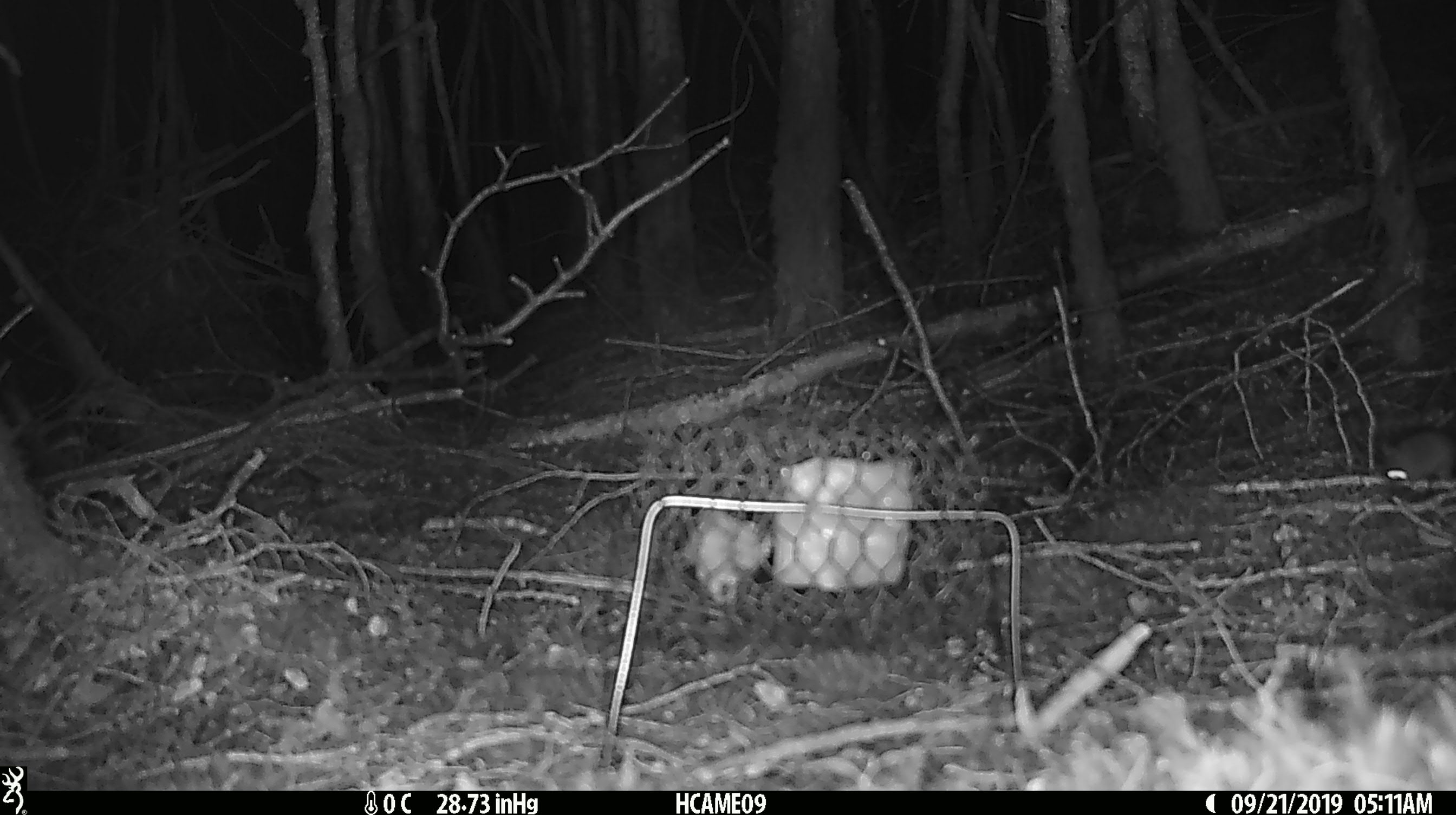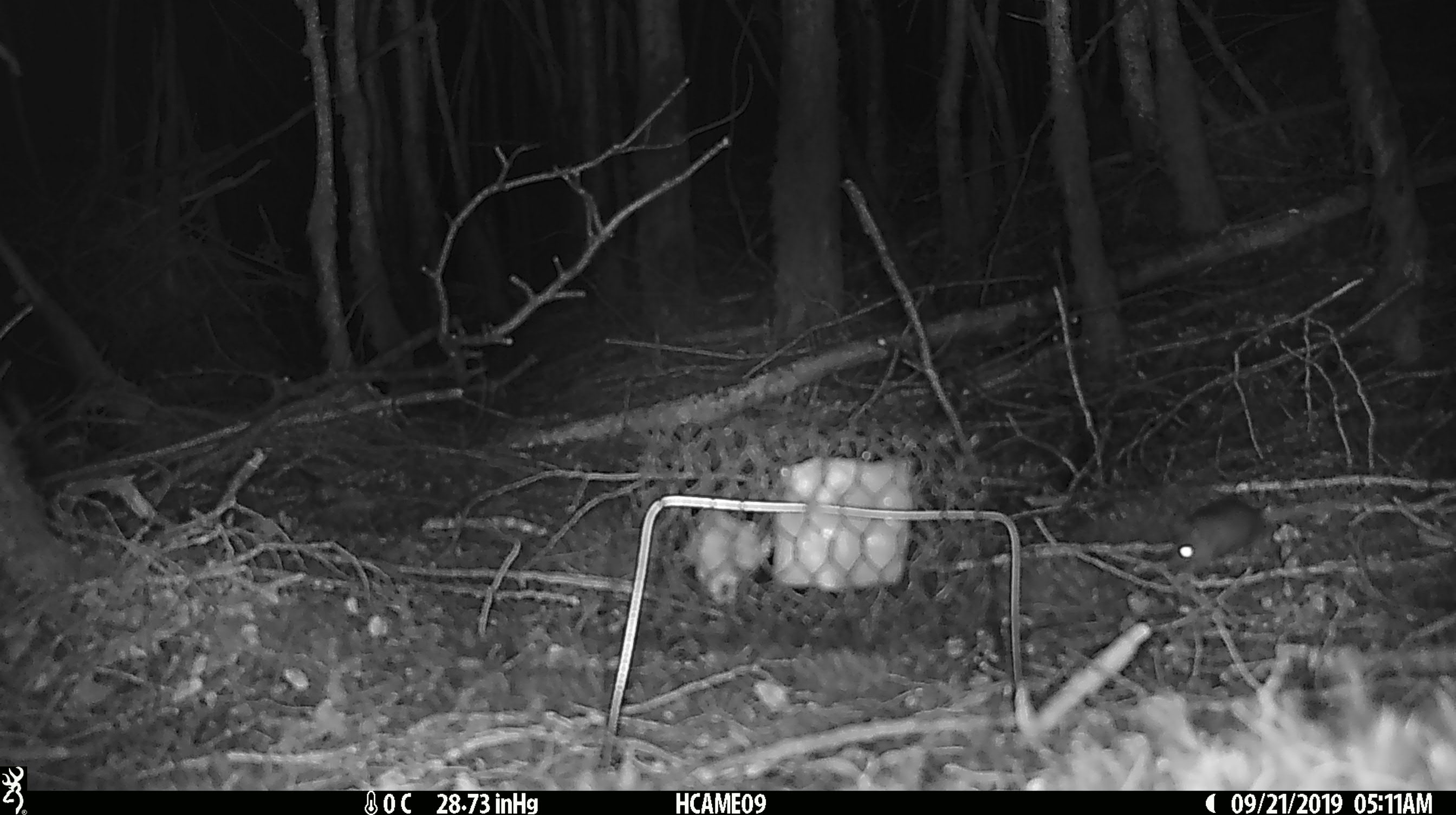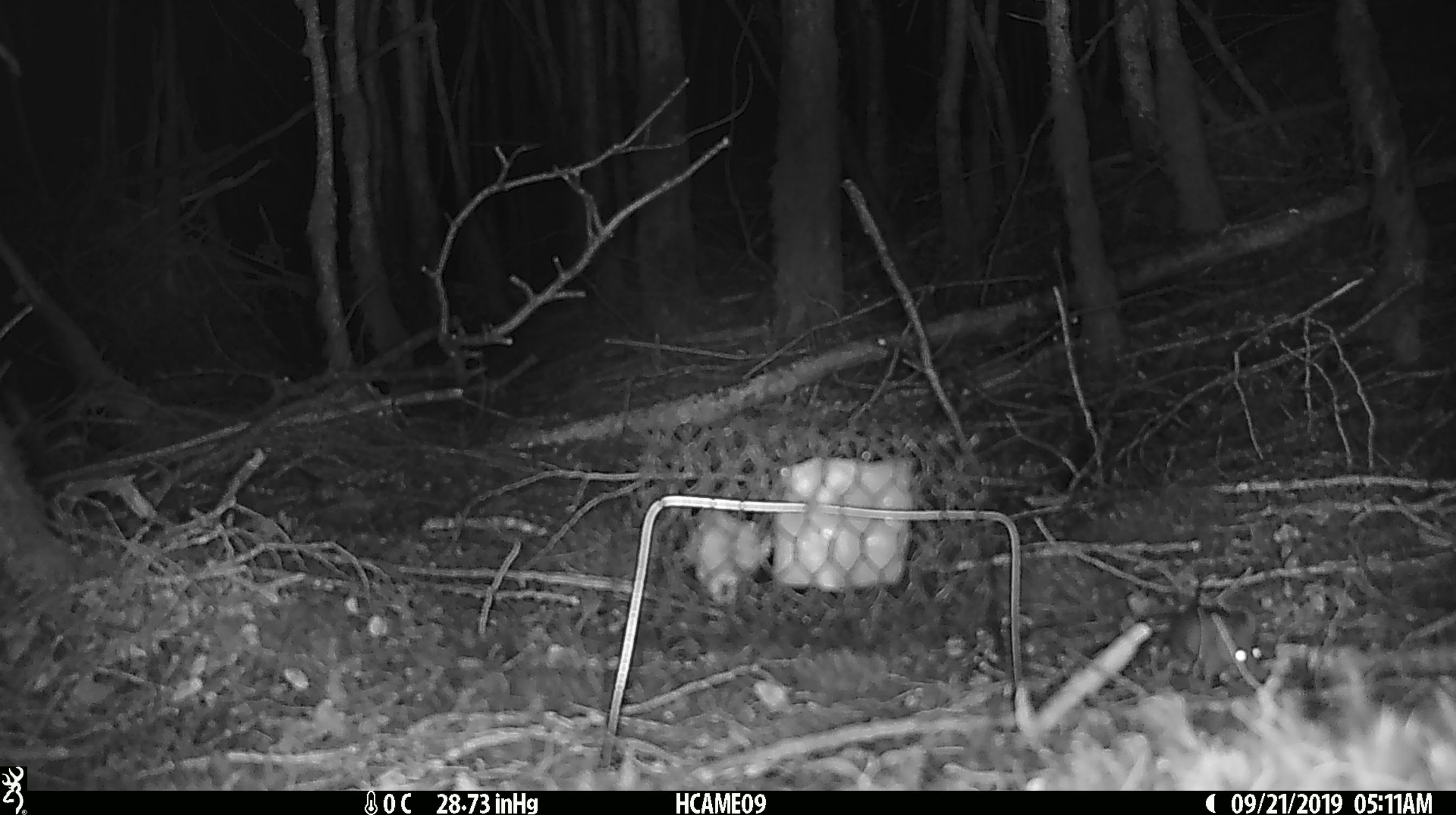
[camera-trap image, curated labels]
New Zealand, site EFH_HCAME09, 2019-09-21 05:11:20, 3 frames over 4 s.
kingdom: Animalia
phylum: Chordata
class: Mammalia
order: Rodentia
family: Muridae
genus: Mus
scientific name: Mus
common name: mouse